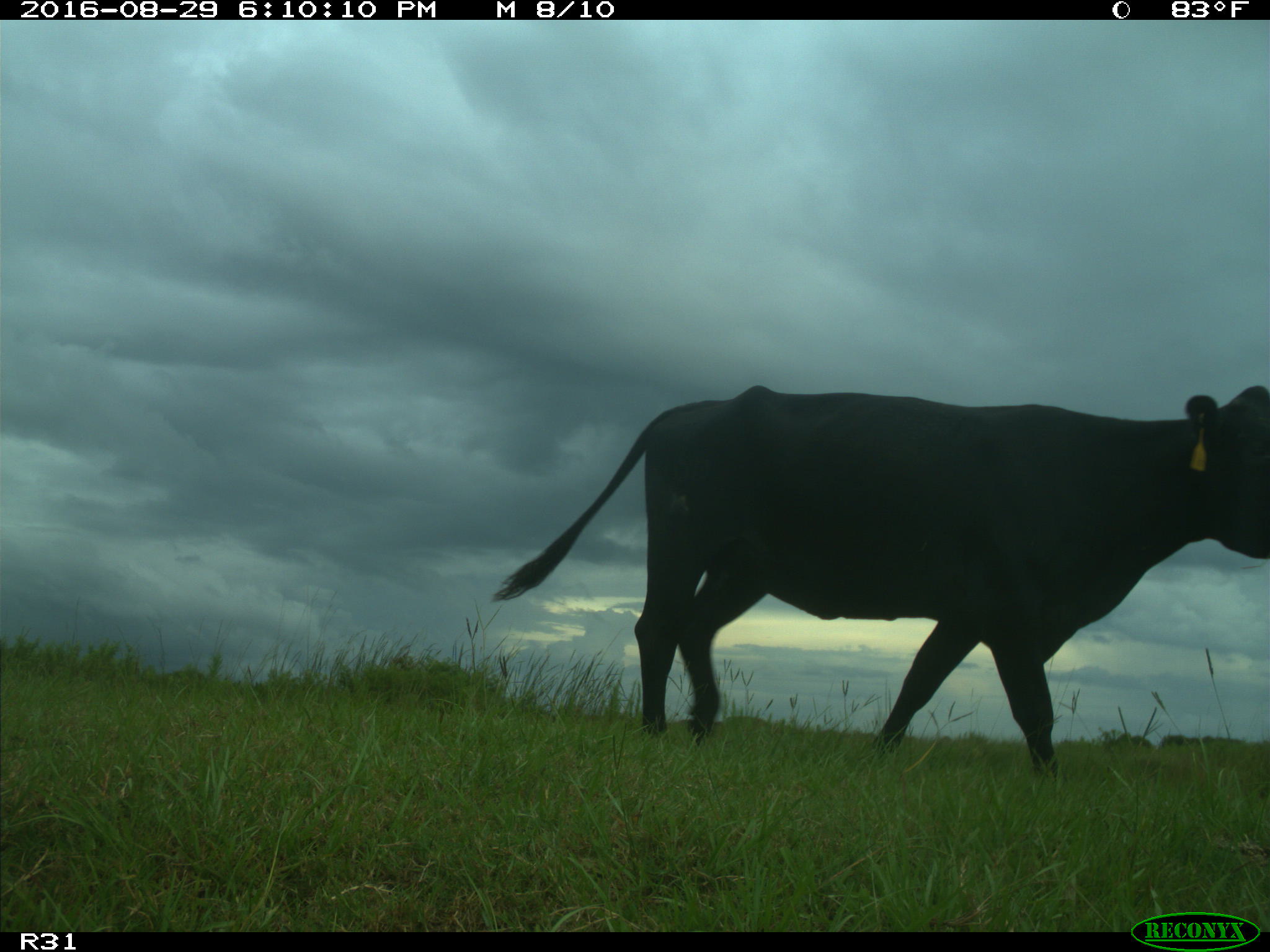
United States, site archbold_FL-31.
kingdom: Animalia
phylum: Chordata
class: Mammalia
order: Artiodactyla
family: Bovidae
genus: Bos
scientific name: Bos taurus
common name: domestic cow